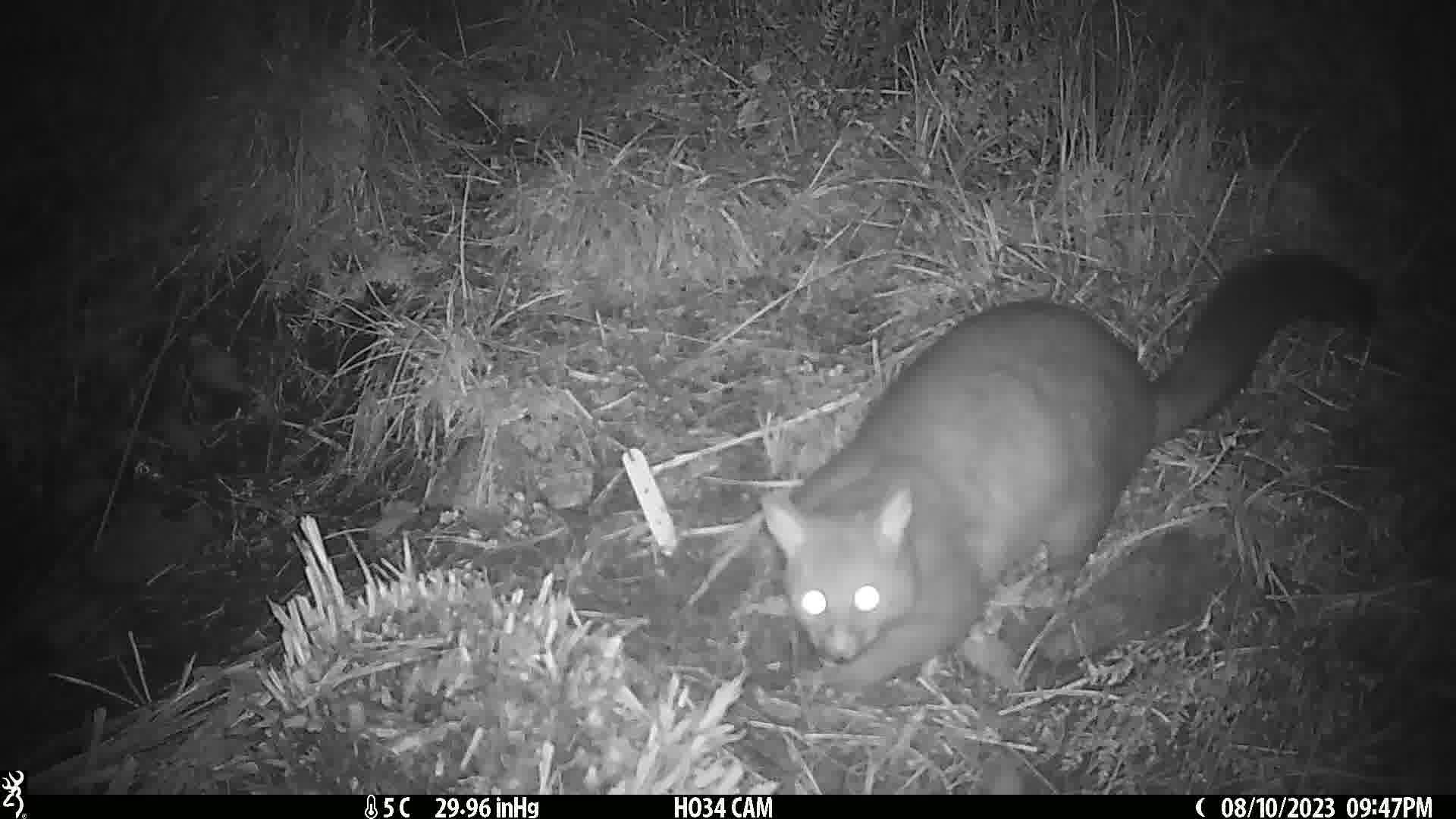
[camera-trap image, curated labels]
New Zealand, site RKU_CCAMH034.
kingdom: Animalia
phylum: Chordata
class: Mammalia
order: Diprotodontia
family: Phalangeridae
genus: Trichosurus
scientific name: Trichosurus vulpecula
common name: common brushtail possum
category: possum